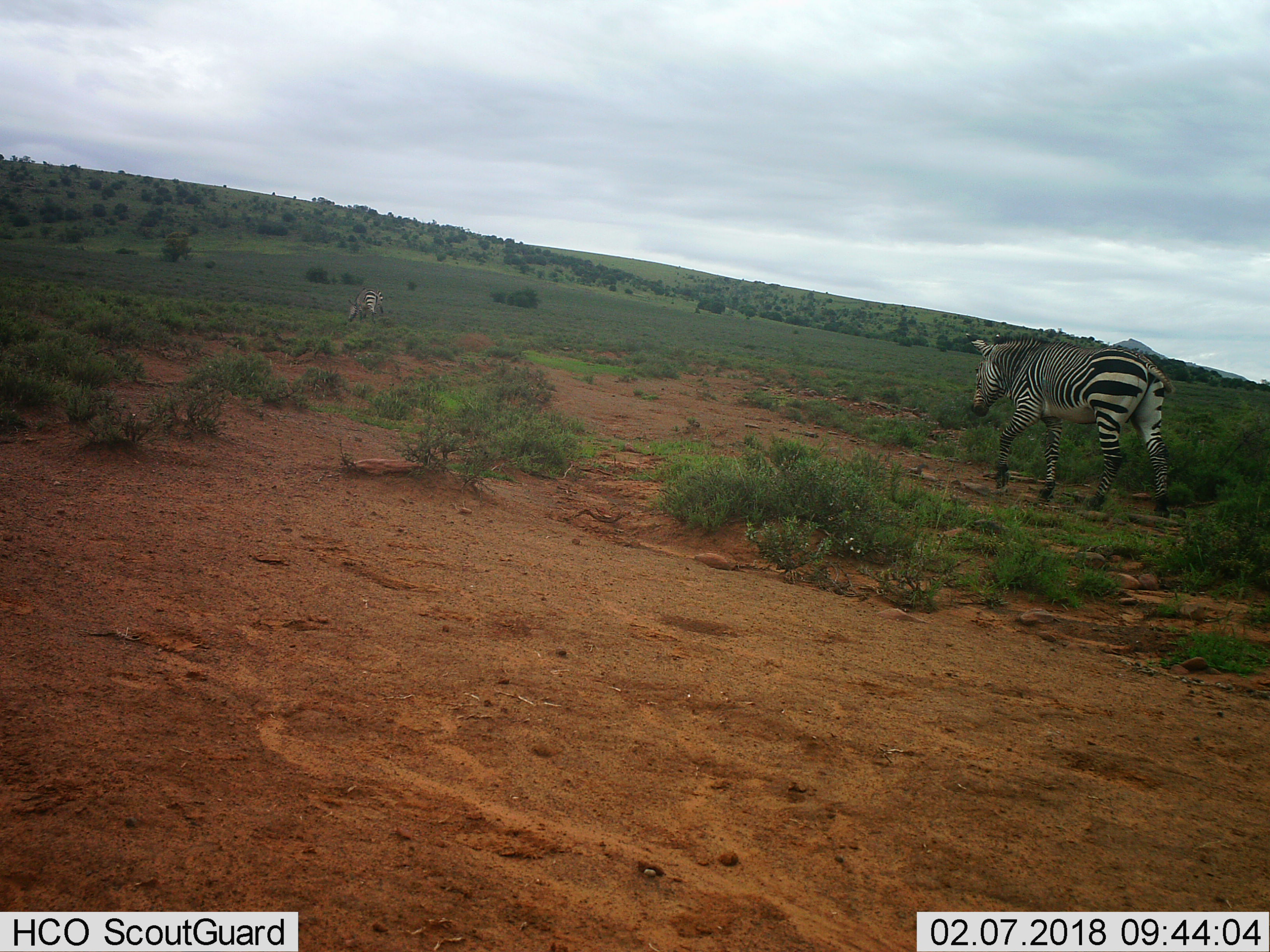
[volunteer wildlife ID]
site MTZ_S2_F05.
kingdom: Animalia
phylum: Chordata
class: Mammalia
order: Perissodactyla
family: Equidae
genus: Equus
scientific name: Equus zebra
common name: mountain zebra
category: zebramountain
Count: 2.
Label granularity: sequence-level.